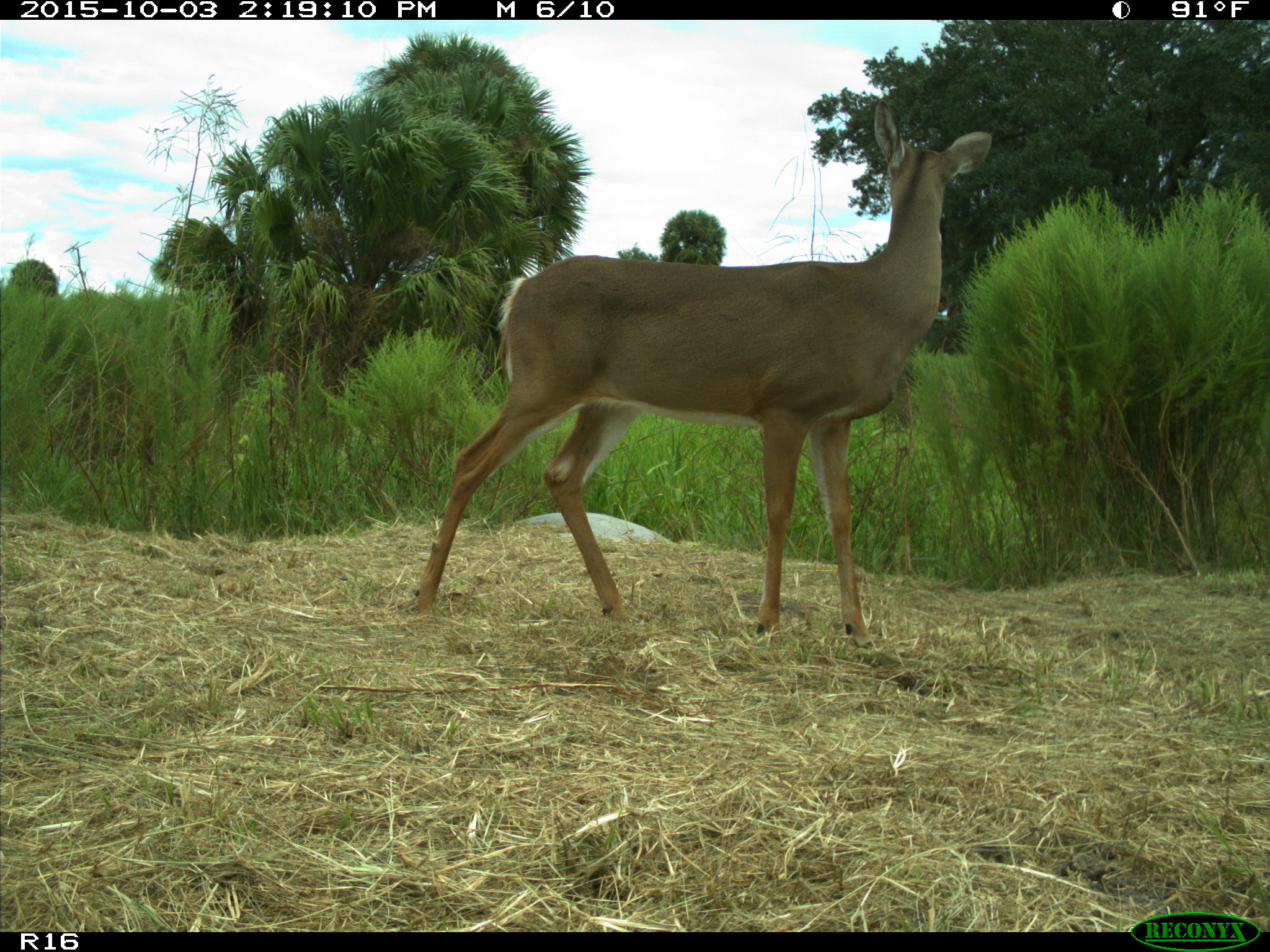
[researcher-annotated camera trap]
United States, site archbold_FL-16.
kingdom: Animalia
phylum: Chordata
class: Mammalia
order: Artiodactyla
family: Cervidae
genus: Odocoileus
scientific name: Odocoileus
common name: deer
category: unidentified deer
Unidentified deer (deer) (Odocoileus).